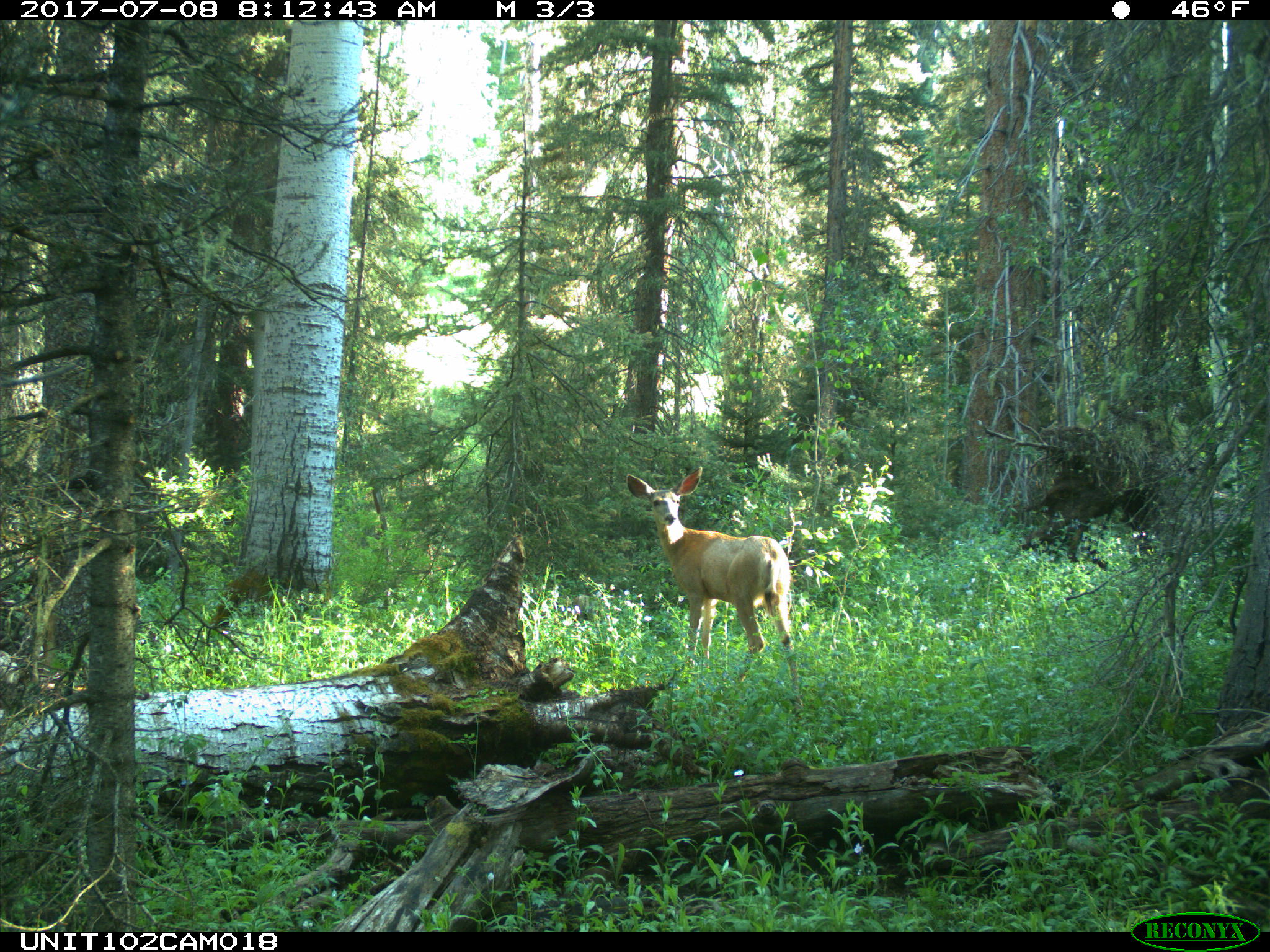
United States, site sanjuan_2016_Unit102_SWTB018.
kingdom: Animalia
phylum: Chordata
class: Mammalia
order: Artiodactyla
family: Cervidae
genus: Odocoileus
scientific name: Odocoileus hemionus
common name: mule deer